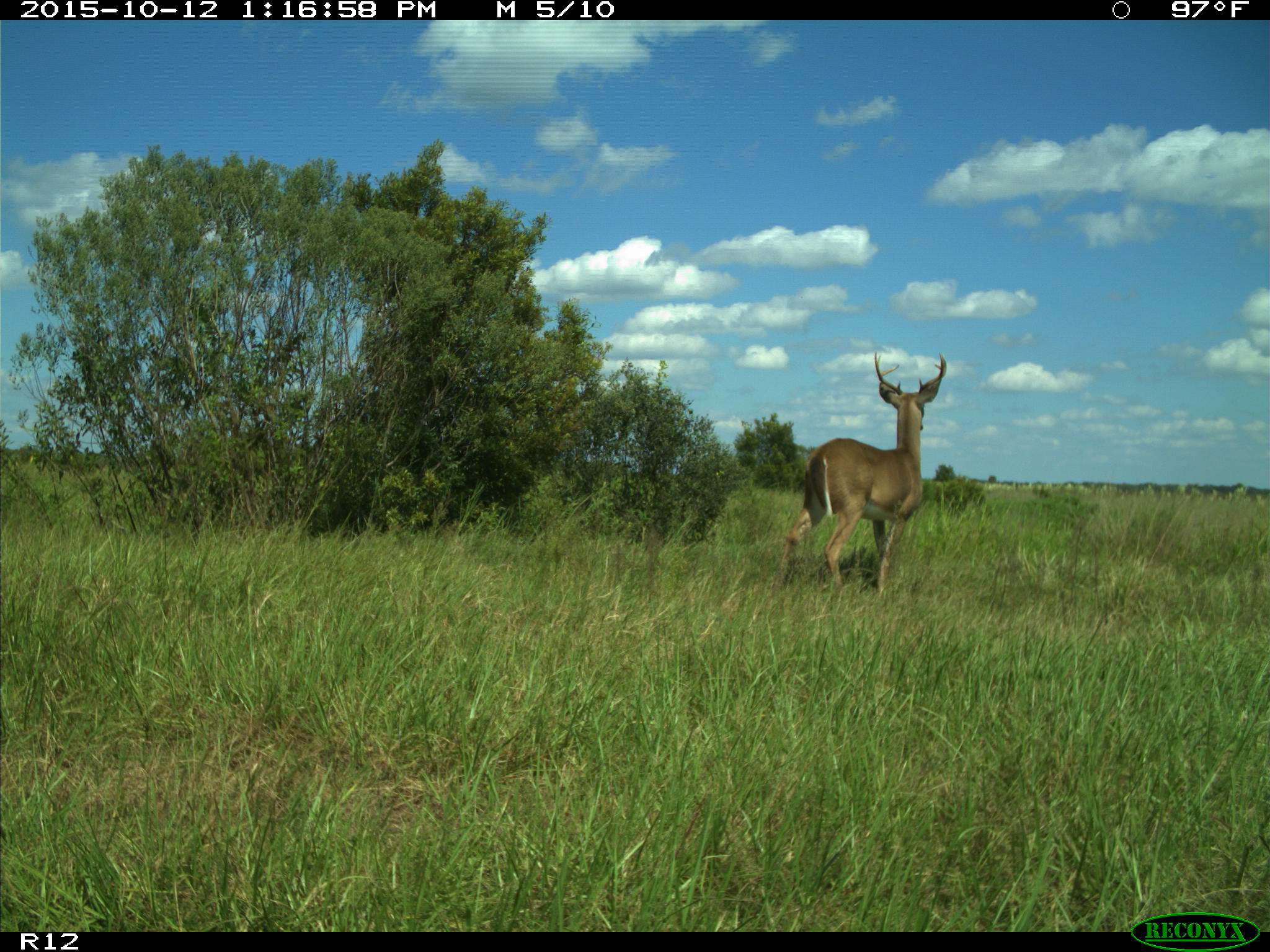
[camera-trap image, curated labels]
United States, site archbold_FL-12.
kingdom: Animalia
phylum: Chordata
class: Mammalia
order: Artiodactyla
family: Cervidae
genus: Odocoileus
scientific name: Odocoileus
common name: deer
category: unidentified deer